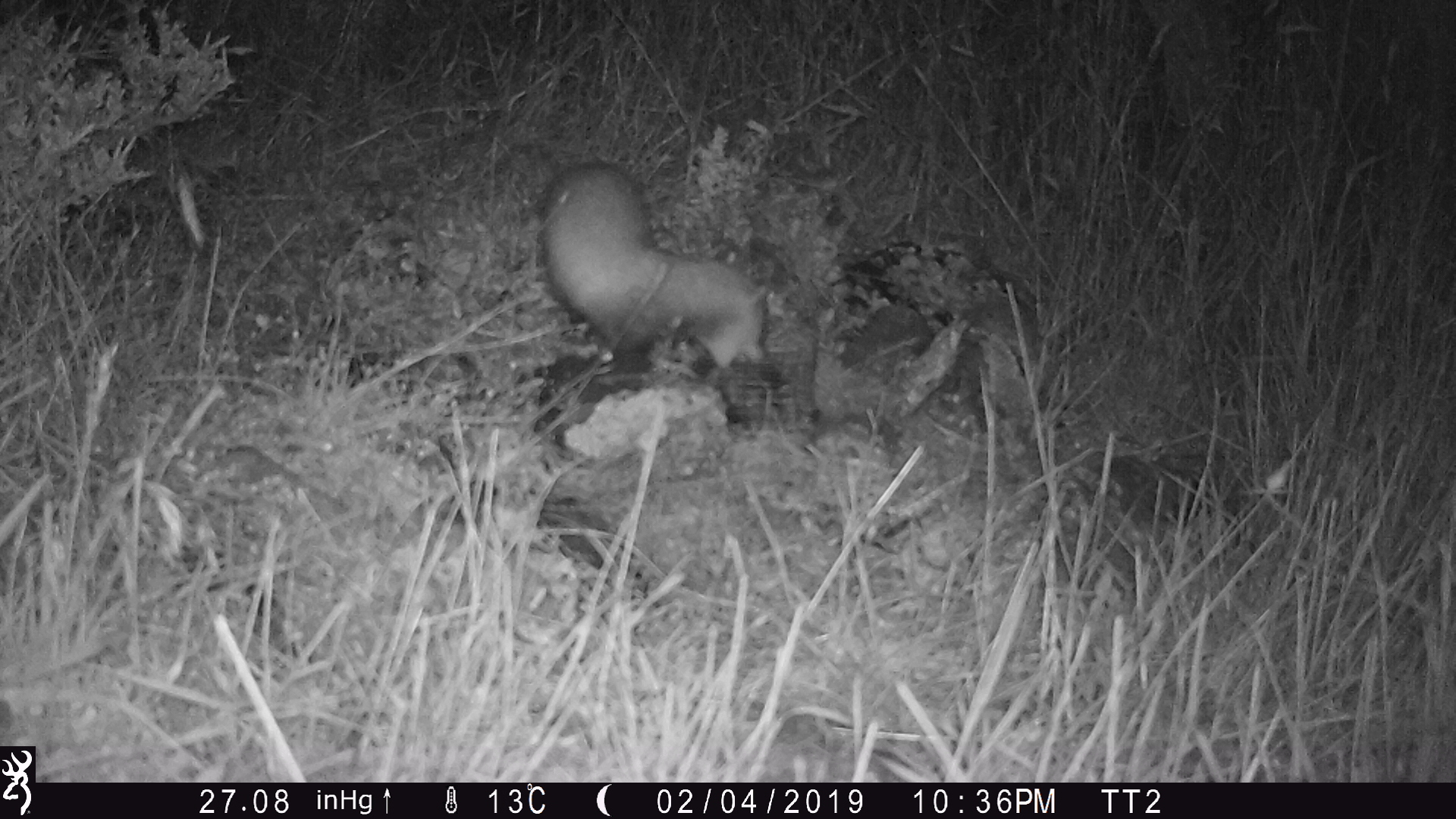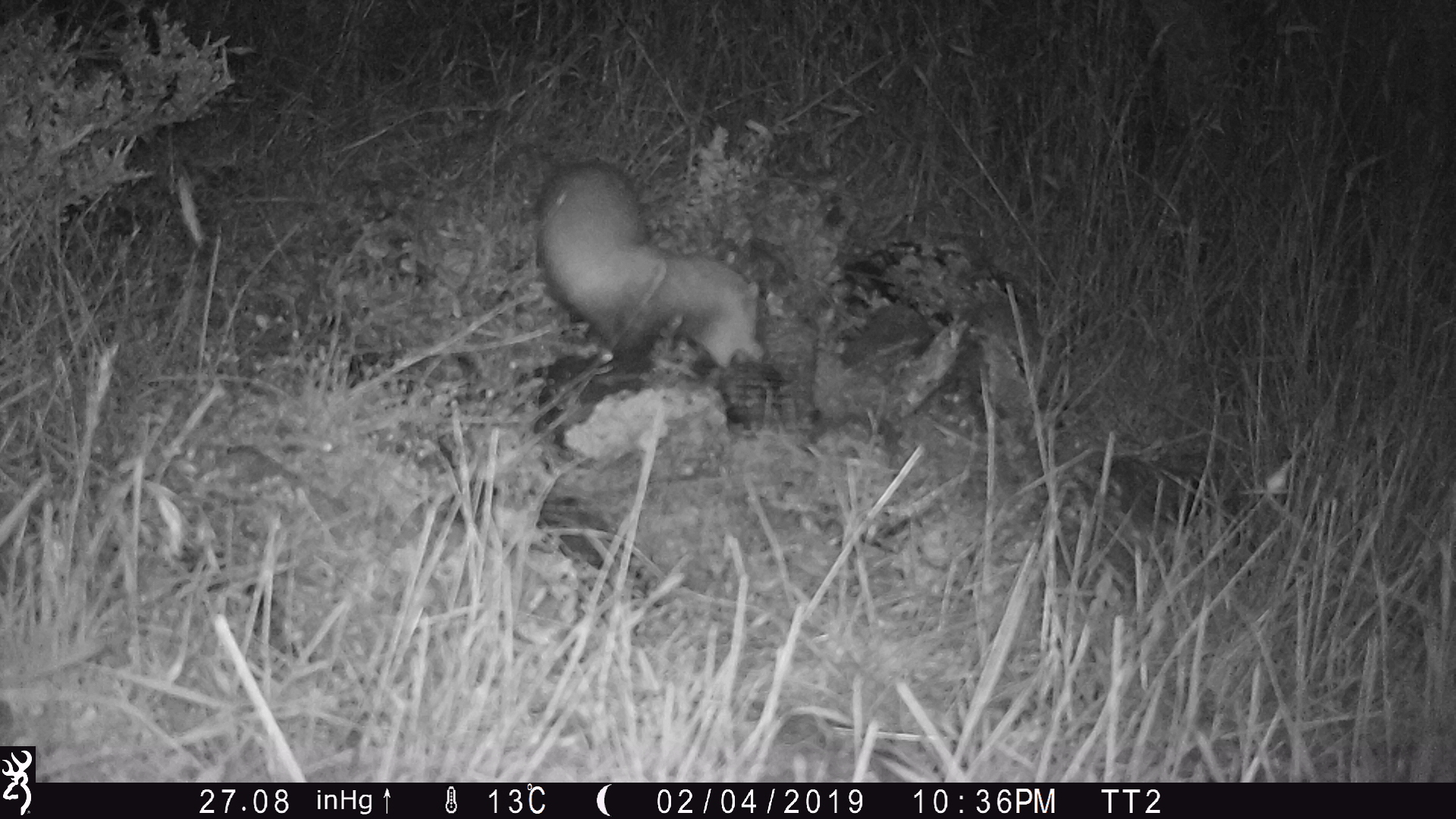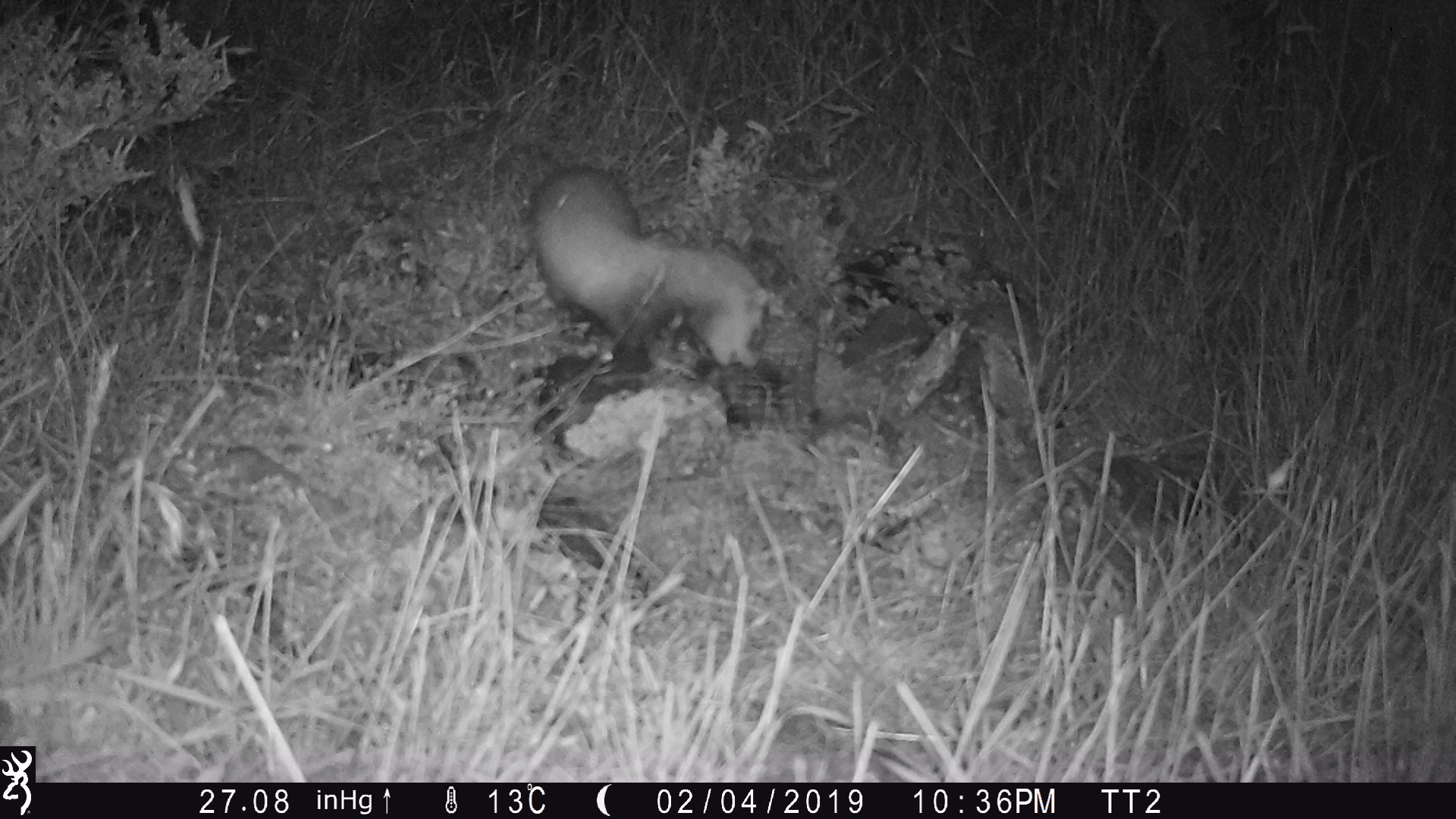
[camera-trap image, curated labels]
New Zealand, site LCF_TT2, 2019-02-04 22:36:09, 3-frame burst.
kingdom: Animalia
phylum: Chordata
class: Mammalia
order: Carnivora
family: Mustelidae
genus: Mustela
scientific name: Mustela furo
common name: ferret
Ferret (Mustela furo).